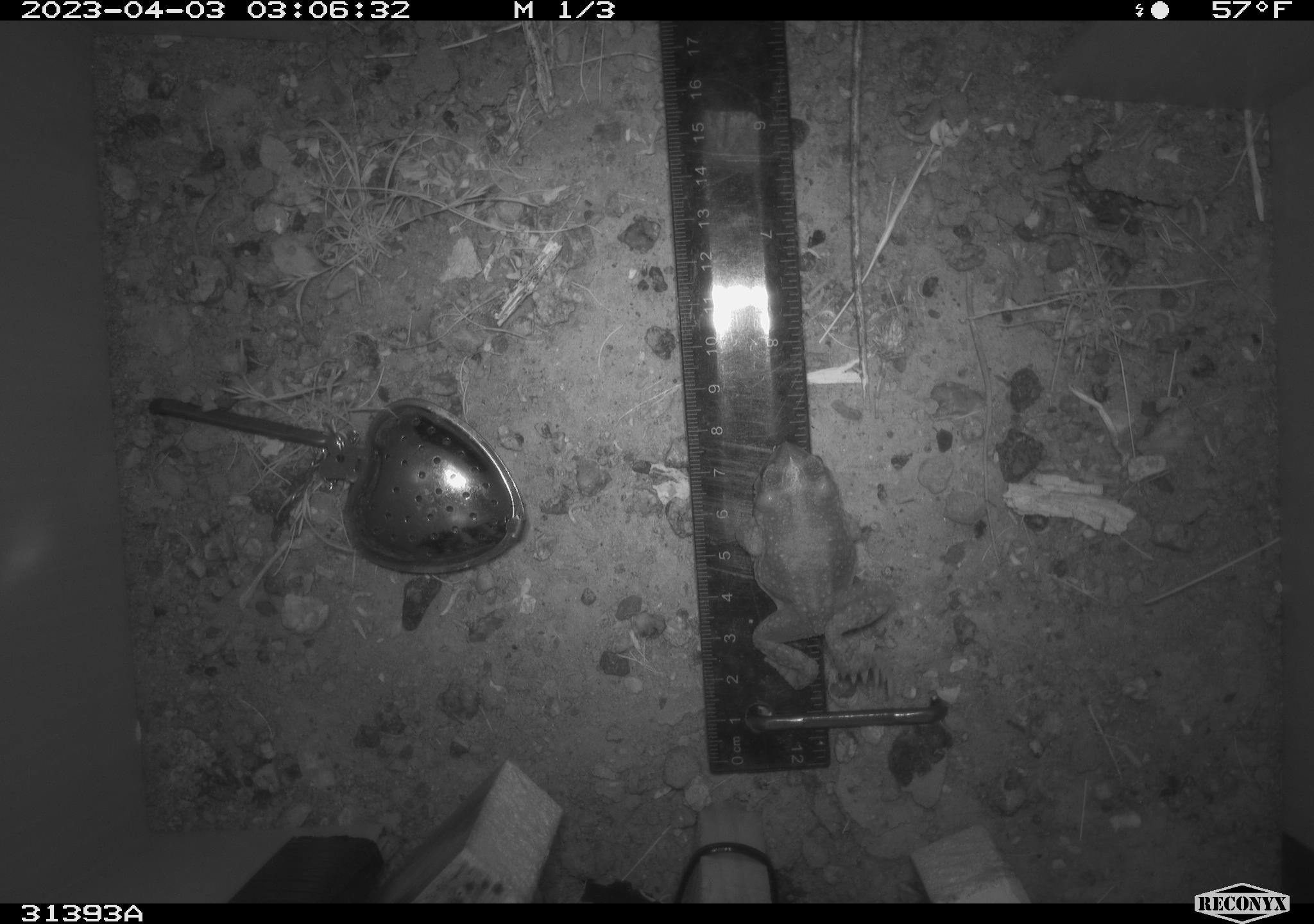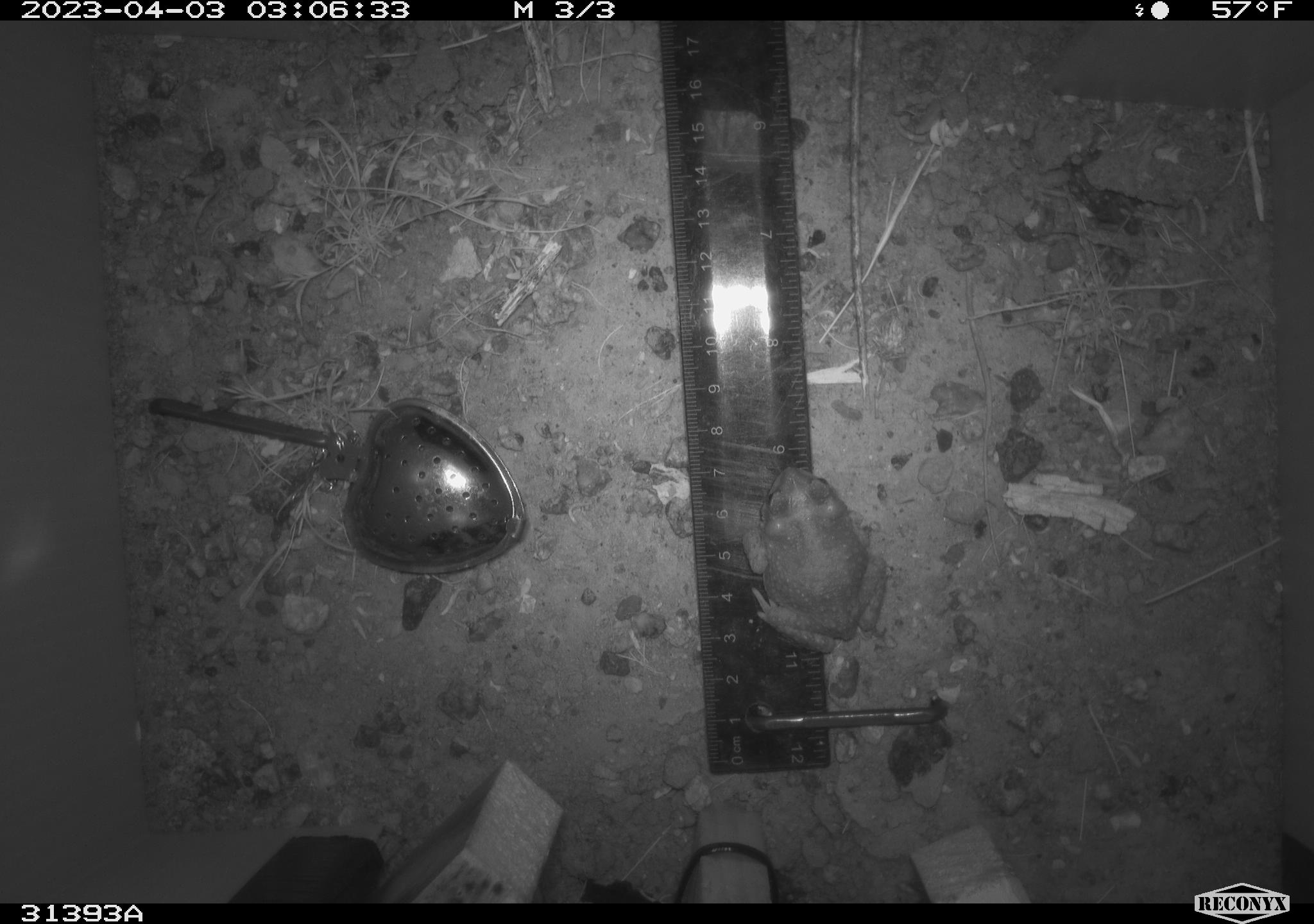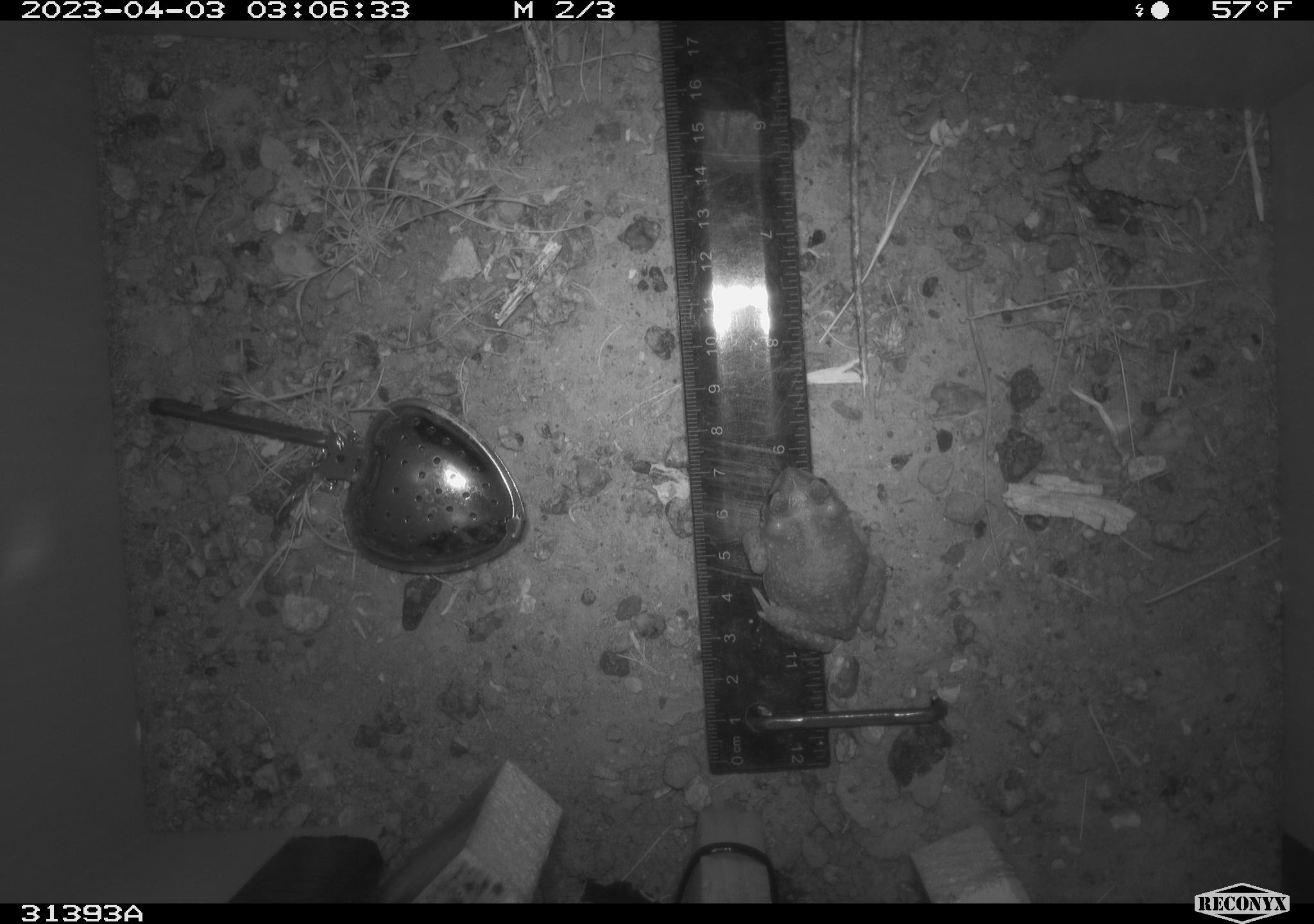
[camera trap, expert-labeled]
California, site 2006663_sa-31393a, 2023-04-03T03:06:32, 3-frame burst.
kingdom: Animalia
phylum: Chordata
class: Amphibia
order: Anura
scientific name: Anura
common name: frogs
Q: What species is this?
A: Frogs (Anura).